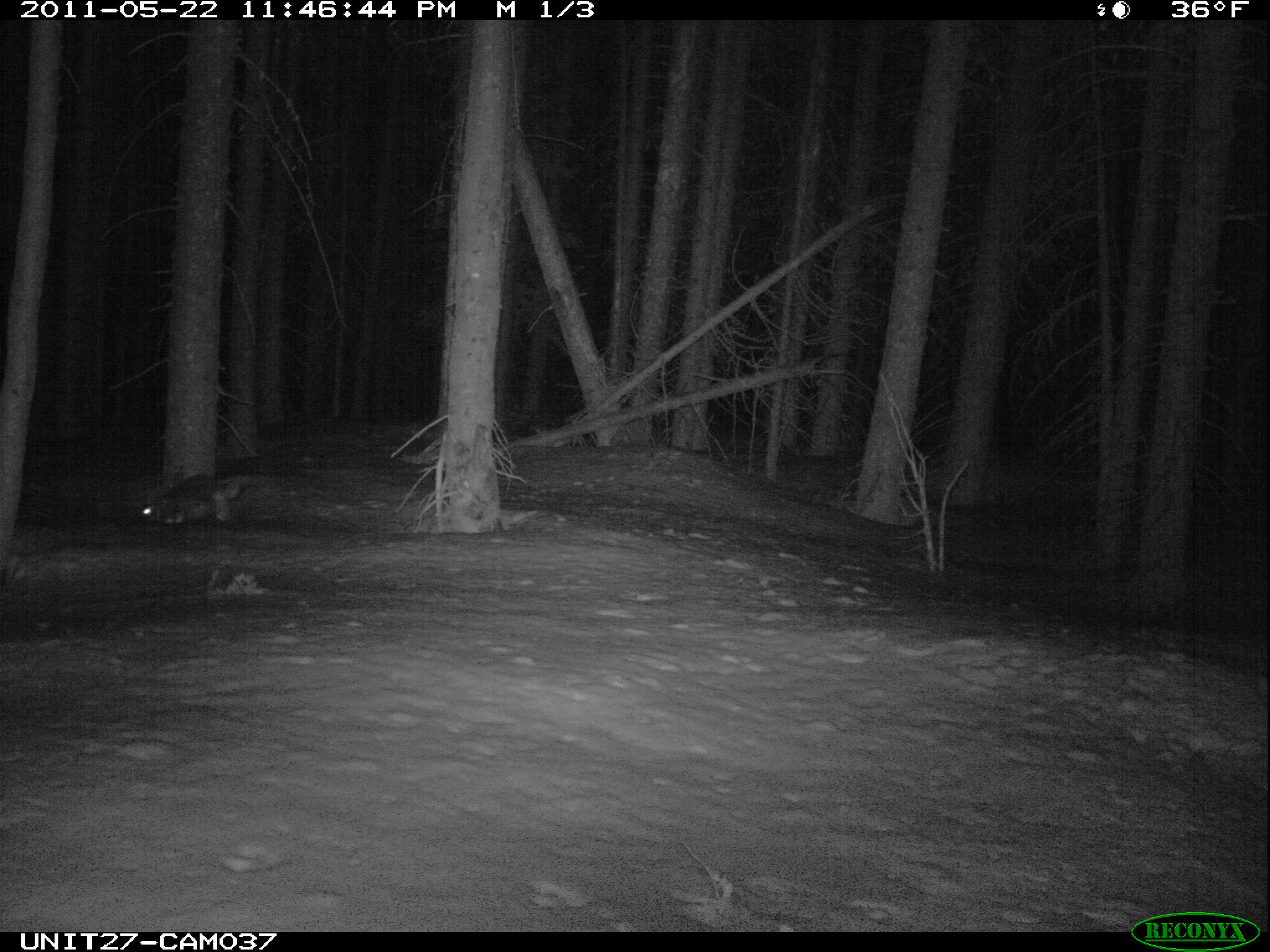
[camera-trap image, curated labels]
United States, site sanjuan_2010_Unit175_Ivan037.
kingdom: Animalia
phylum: Chordata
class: Mammalia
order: Lagomorpha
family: Leporidae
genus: Lepus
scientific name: Lepus americanus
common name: snowshoe hare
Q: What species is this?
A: Lepus americanus (snowshoe hare).